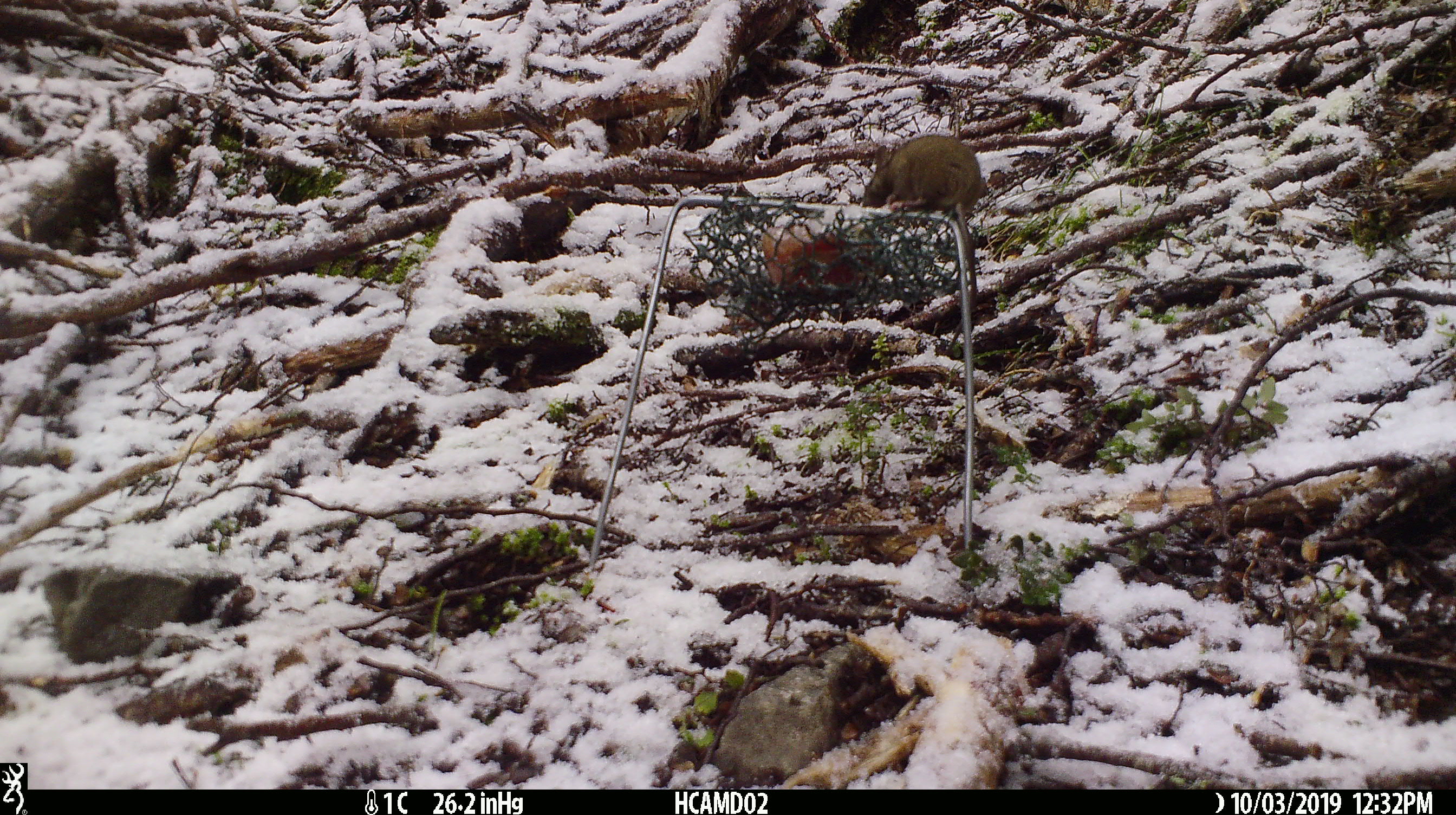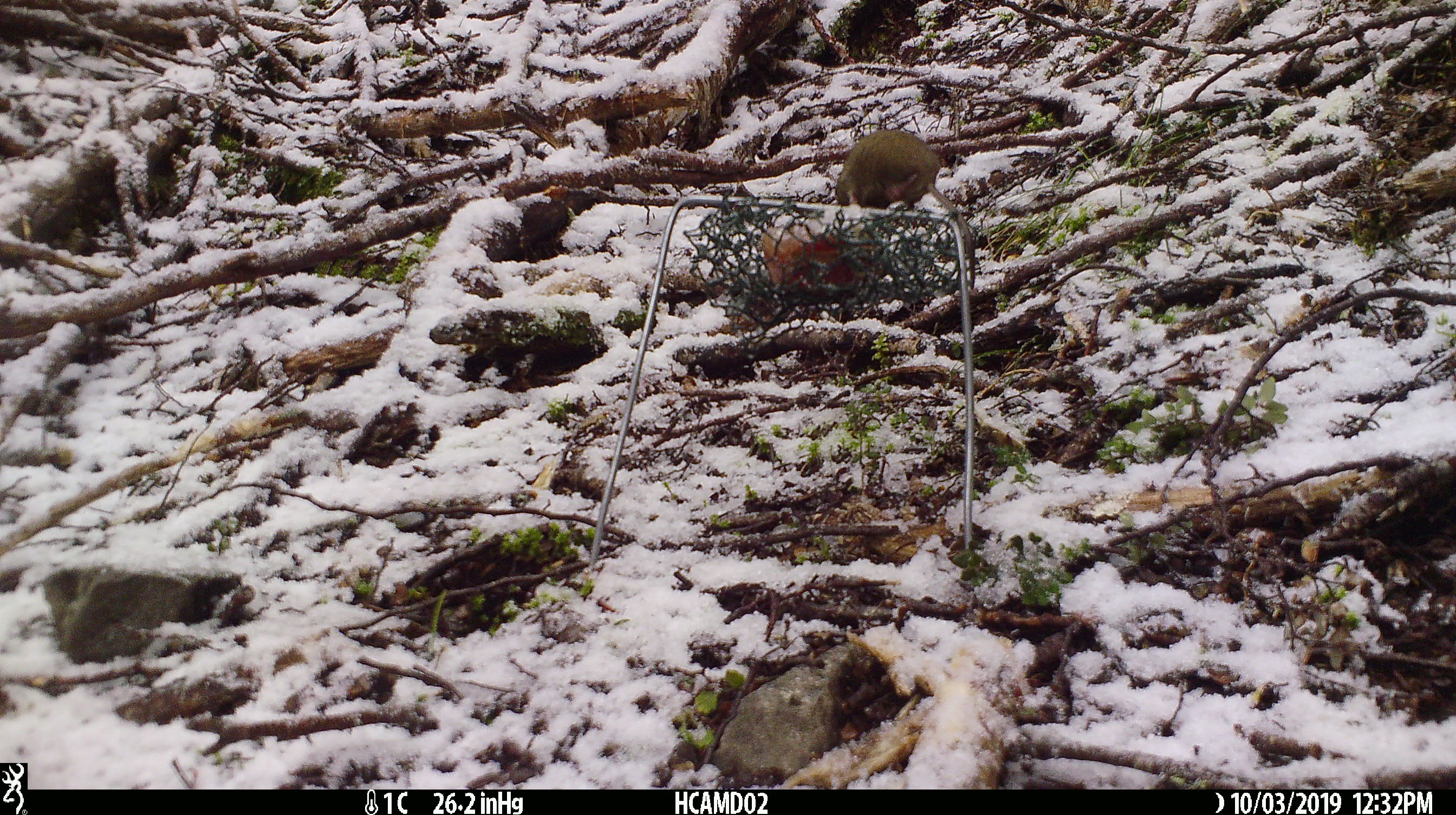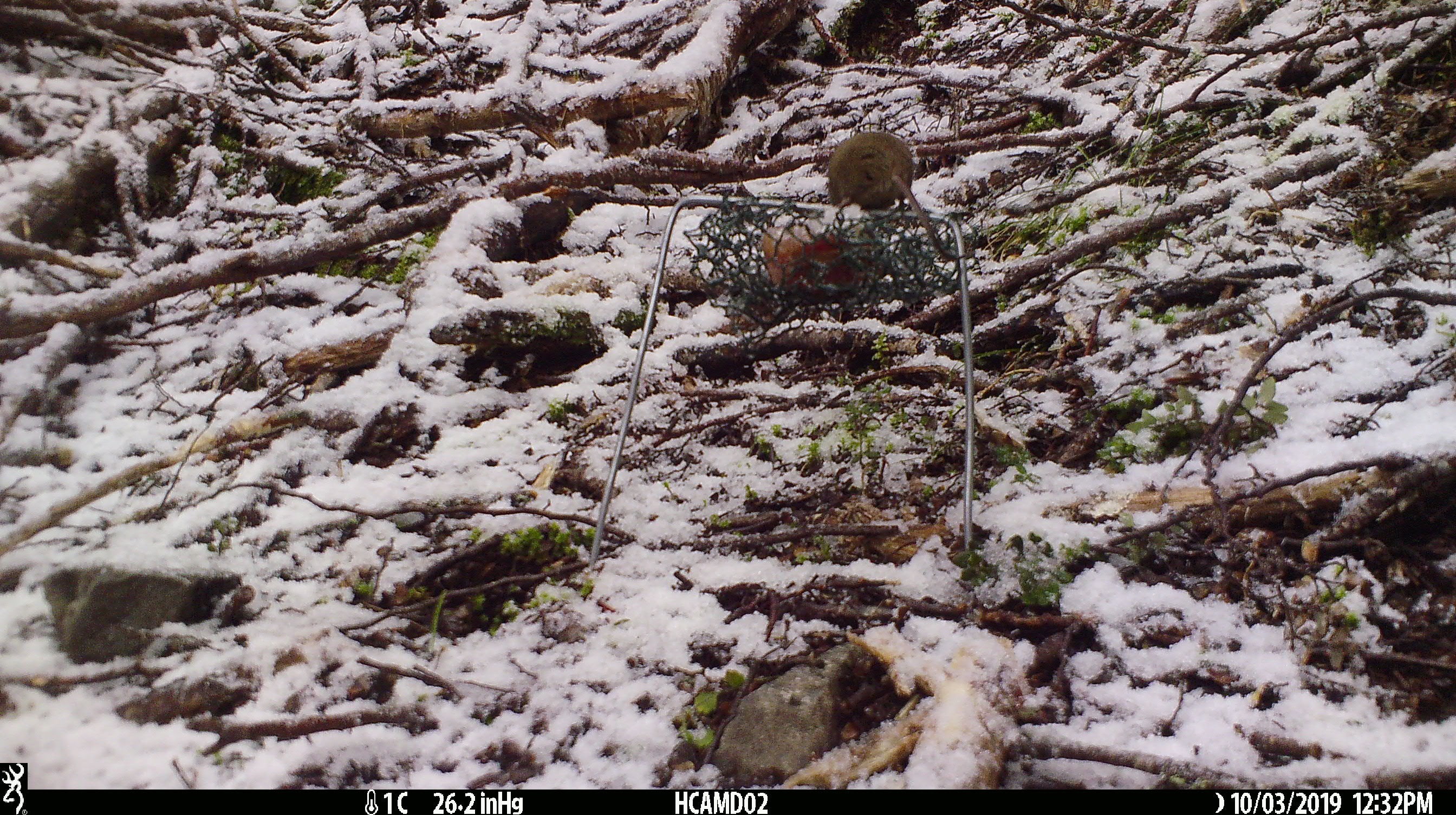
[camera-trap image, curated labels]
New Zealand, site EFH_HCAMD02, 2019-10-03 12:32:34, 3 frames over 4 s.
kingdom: Animalia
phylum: Chordata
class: Mammalia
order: Rodentia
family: Muridae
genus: Mus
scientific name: Mus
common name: mouse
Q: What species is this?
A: Mouse (Mus).